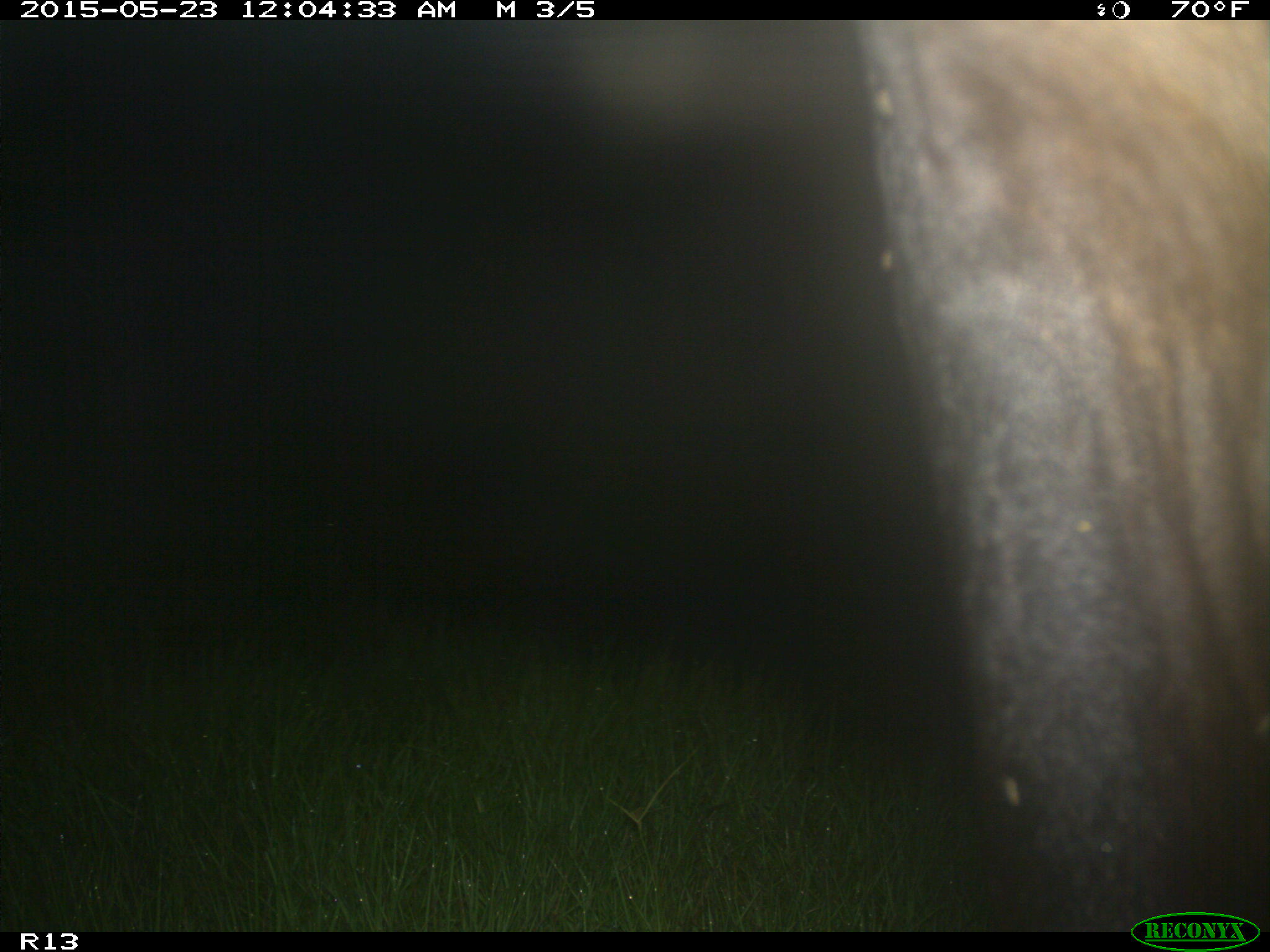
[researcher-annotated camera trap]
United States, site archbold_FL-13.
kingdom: Animalia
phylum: Chordata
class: Mammalia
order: Artiodactyla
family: Bovidae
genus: Bos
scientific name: Bos taurus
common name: domestic cow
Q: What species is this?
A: Bos taurus (domestic cow).